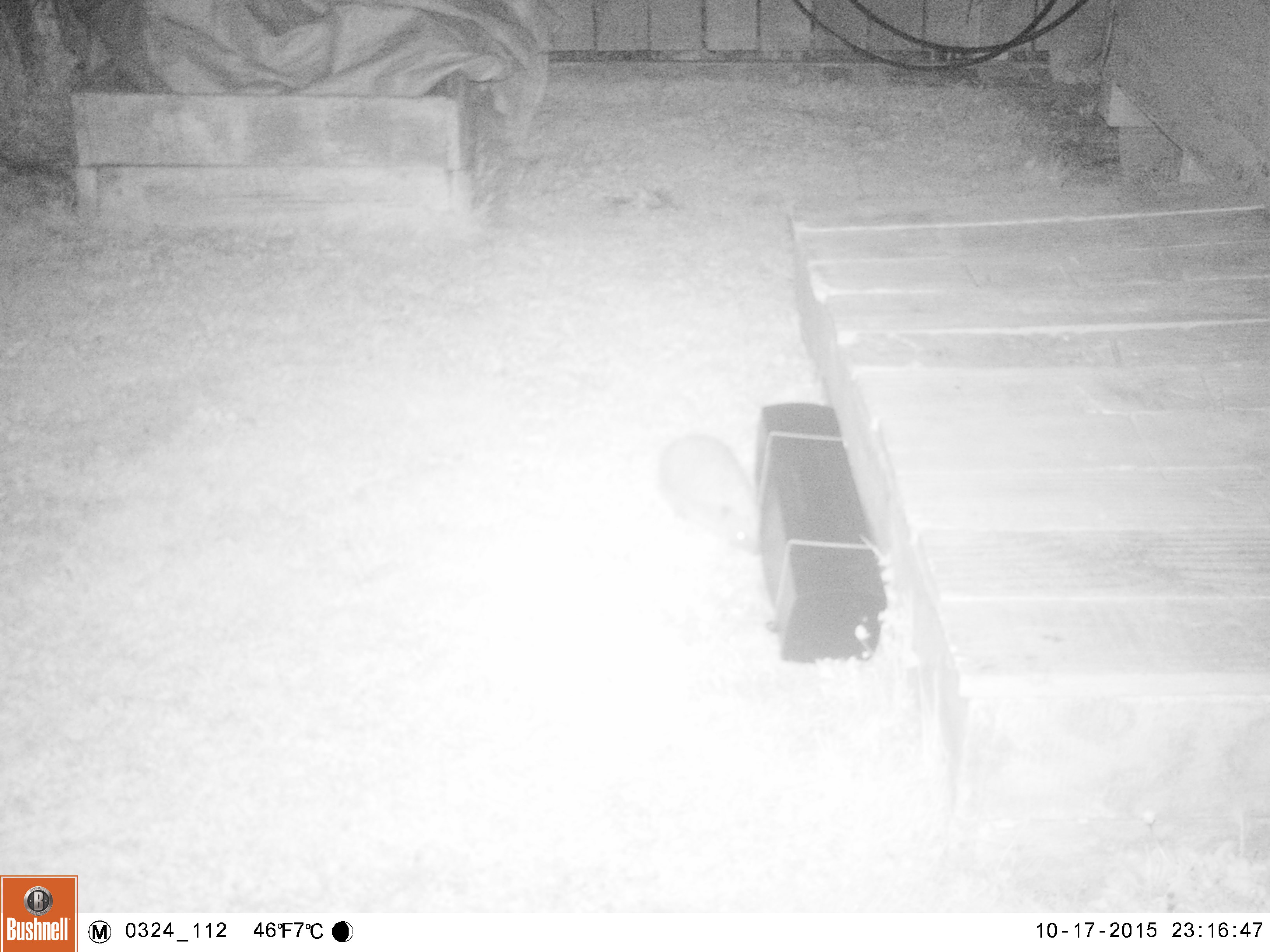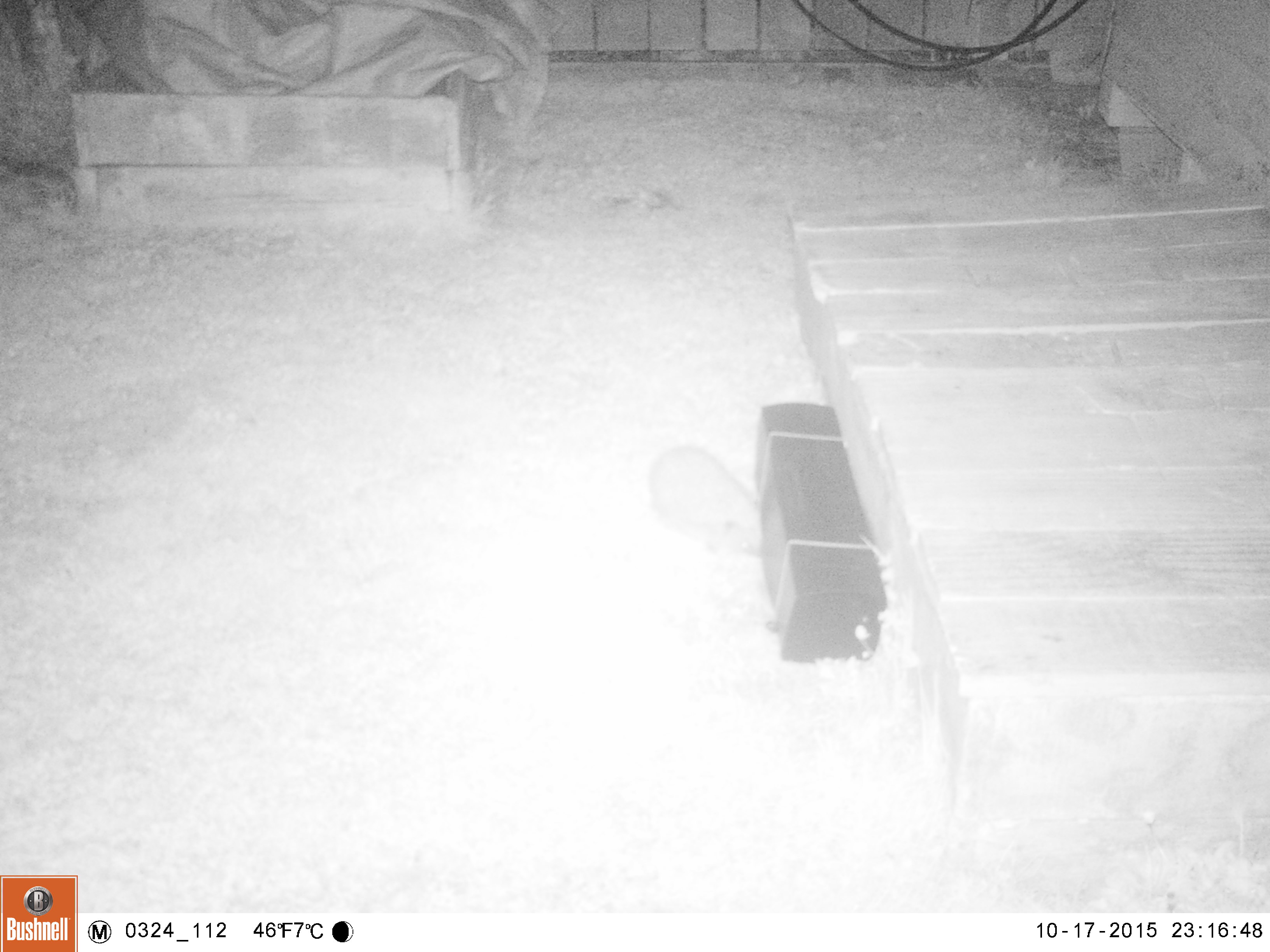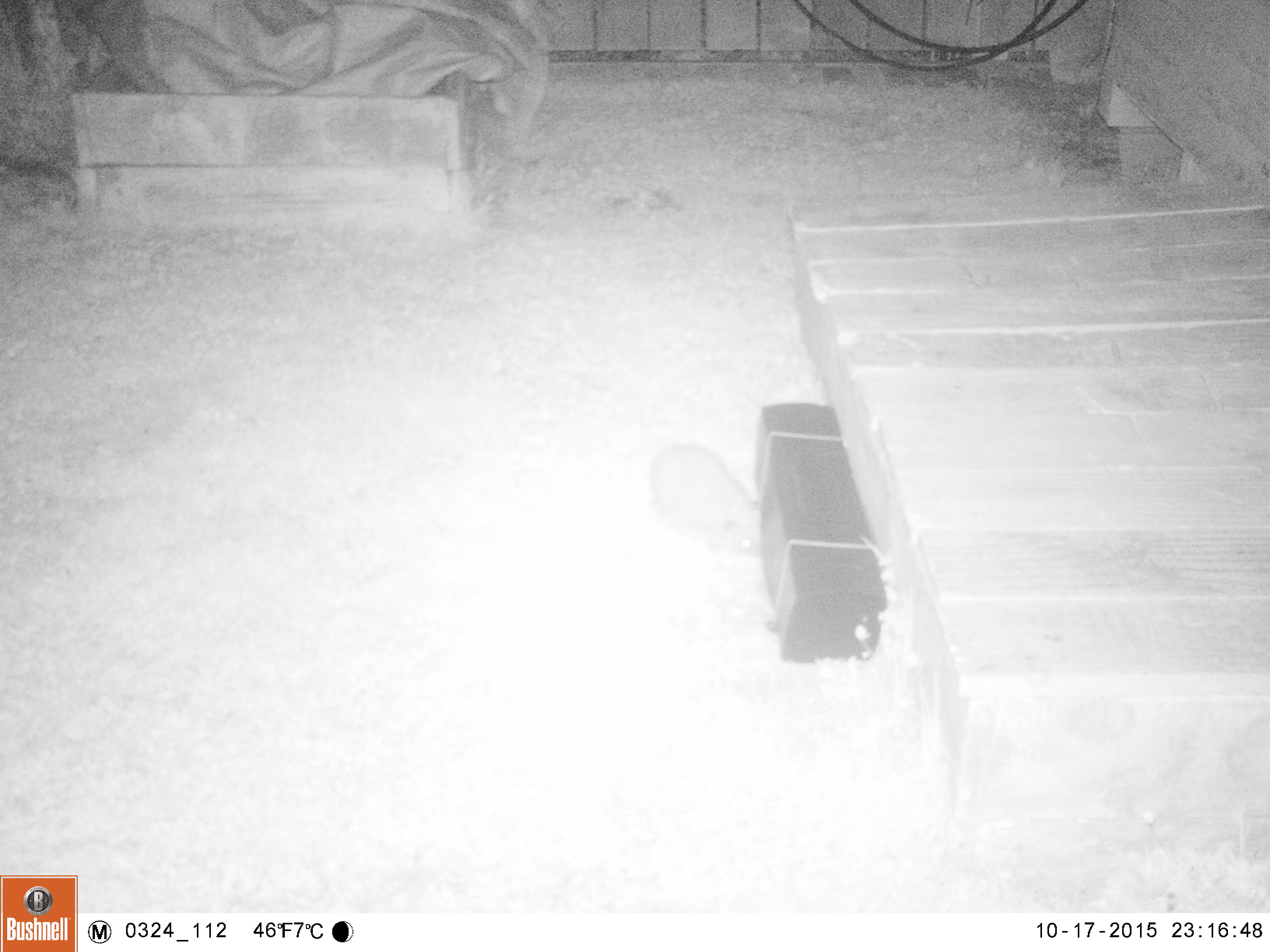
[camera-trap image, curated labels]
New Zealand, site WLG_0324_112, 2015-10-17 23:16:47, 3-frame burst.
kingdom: Animalia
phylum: Chordata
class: Mammalia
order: Eulipotyphla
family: Erinaceidae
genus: Erinaceus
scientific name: Erinaceus europaeus europaeus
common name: european hedgehog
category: hedgehog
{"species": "hedgehog (european hedgehog) (Erinaceus europaeus europaeus)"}